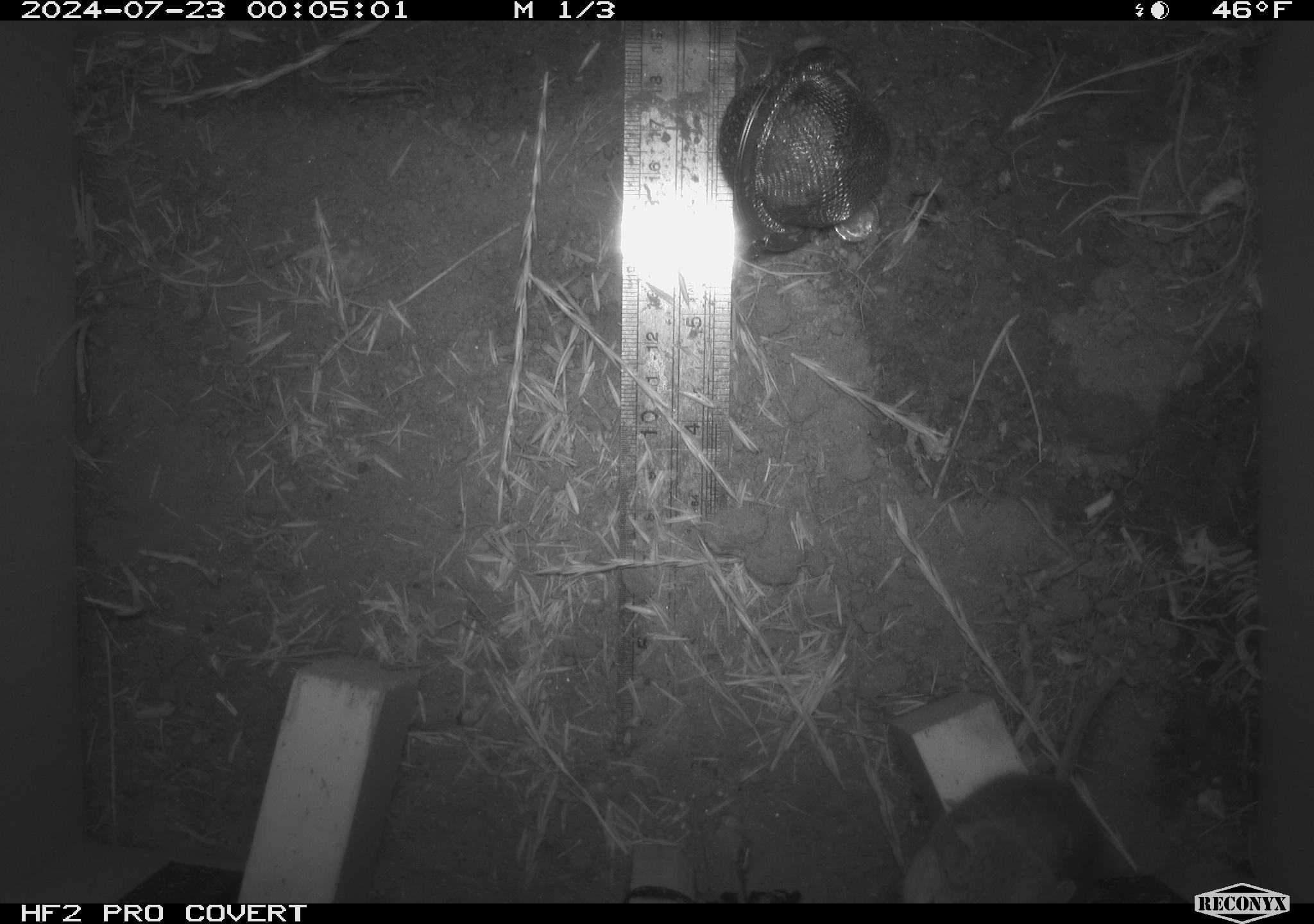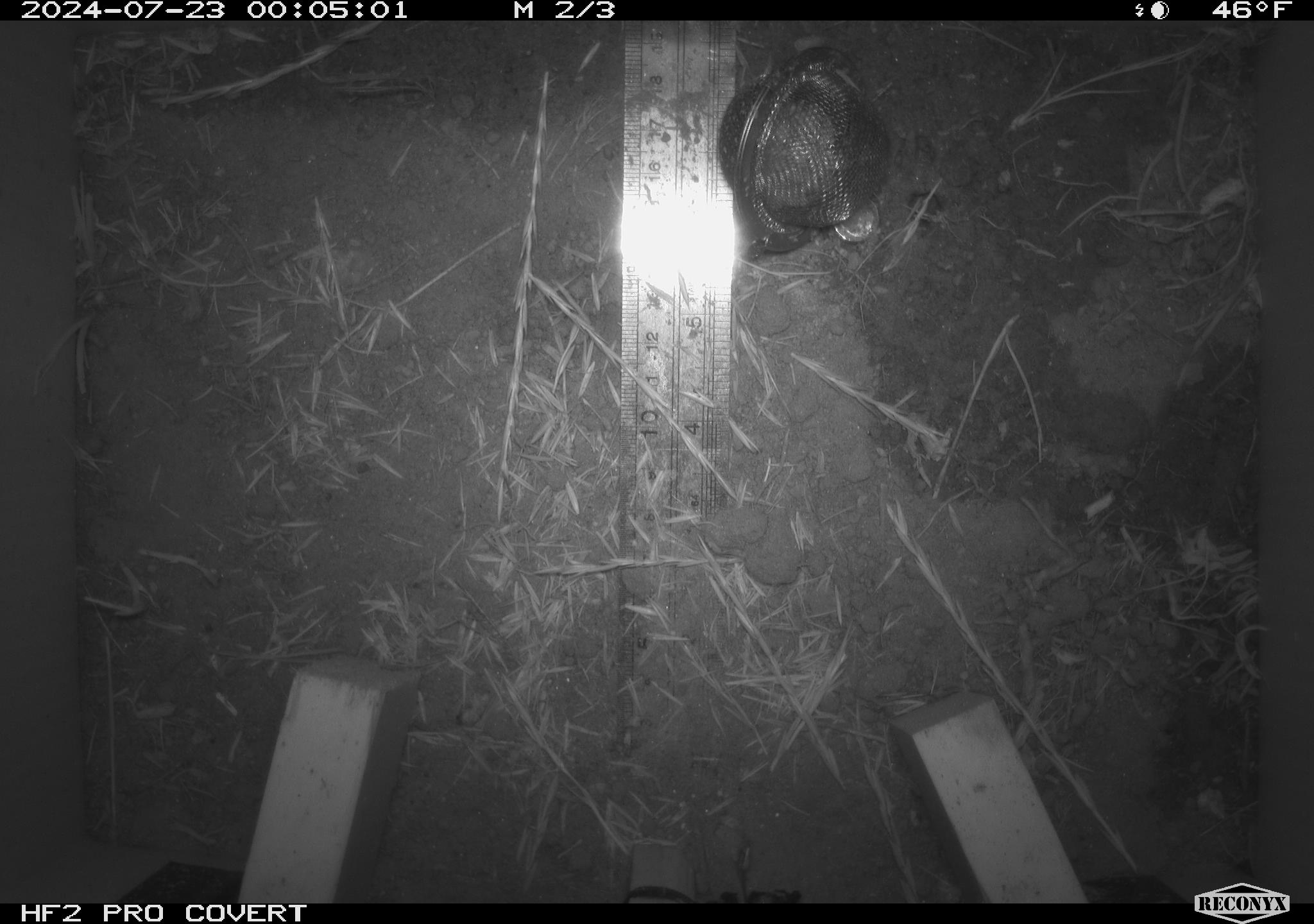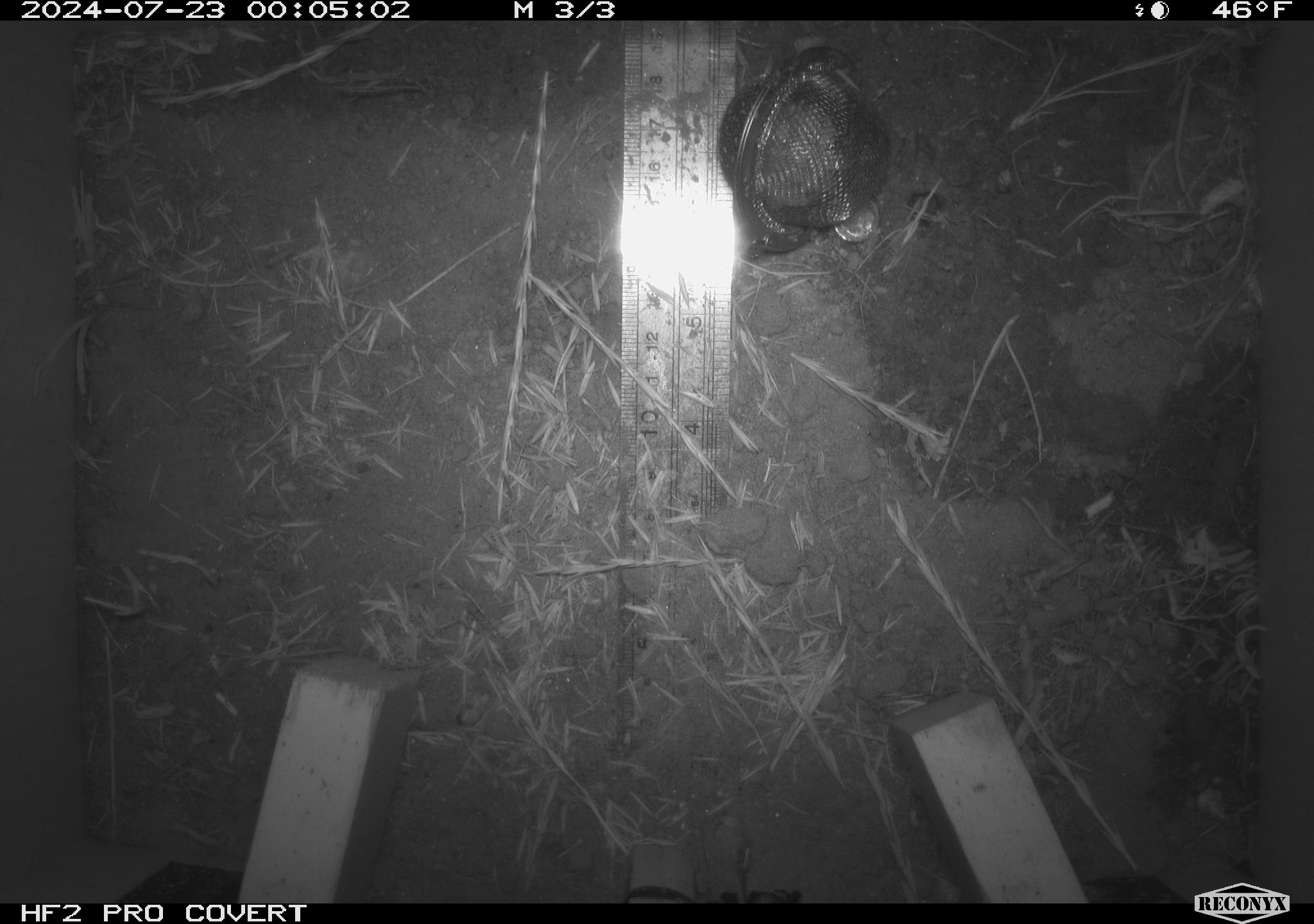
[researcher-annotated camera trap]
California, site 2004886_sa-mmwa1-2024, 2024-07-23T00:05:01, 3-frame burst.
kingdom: Animalia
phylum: Chordata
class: Mammalia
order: Rodentia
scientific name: Rodentia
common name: mouse species